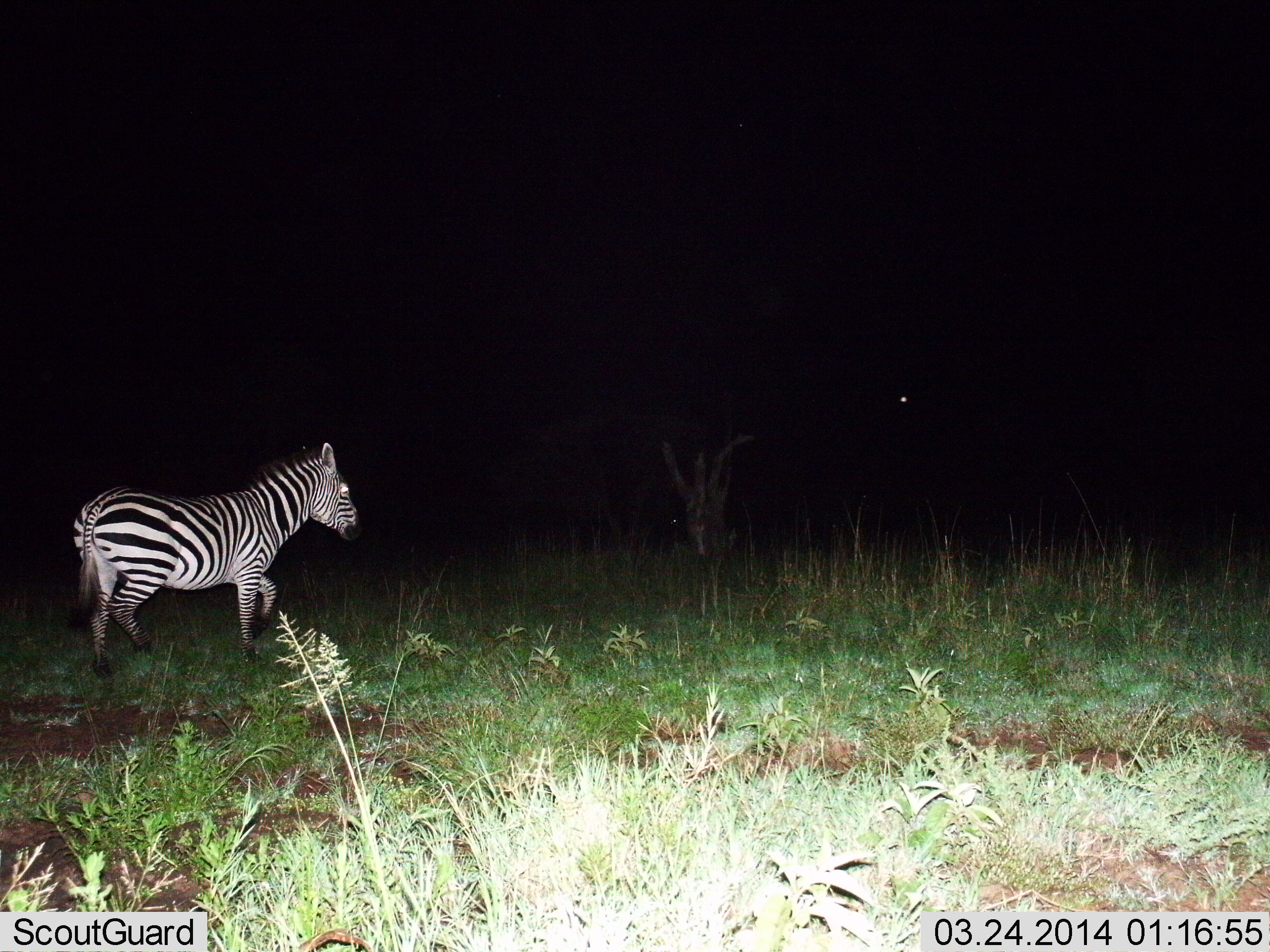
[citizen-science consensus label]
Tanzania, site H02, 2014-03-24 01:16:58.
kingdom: Animalia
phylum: Chordata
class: Mammalia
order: Perissodactyla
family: Equidae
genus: Equus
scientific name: Equus quagga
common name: plains zebra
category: zebra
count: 1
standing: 18%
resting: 0%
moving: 82%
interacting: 0%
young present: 0%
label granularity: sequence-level